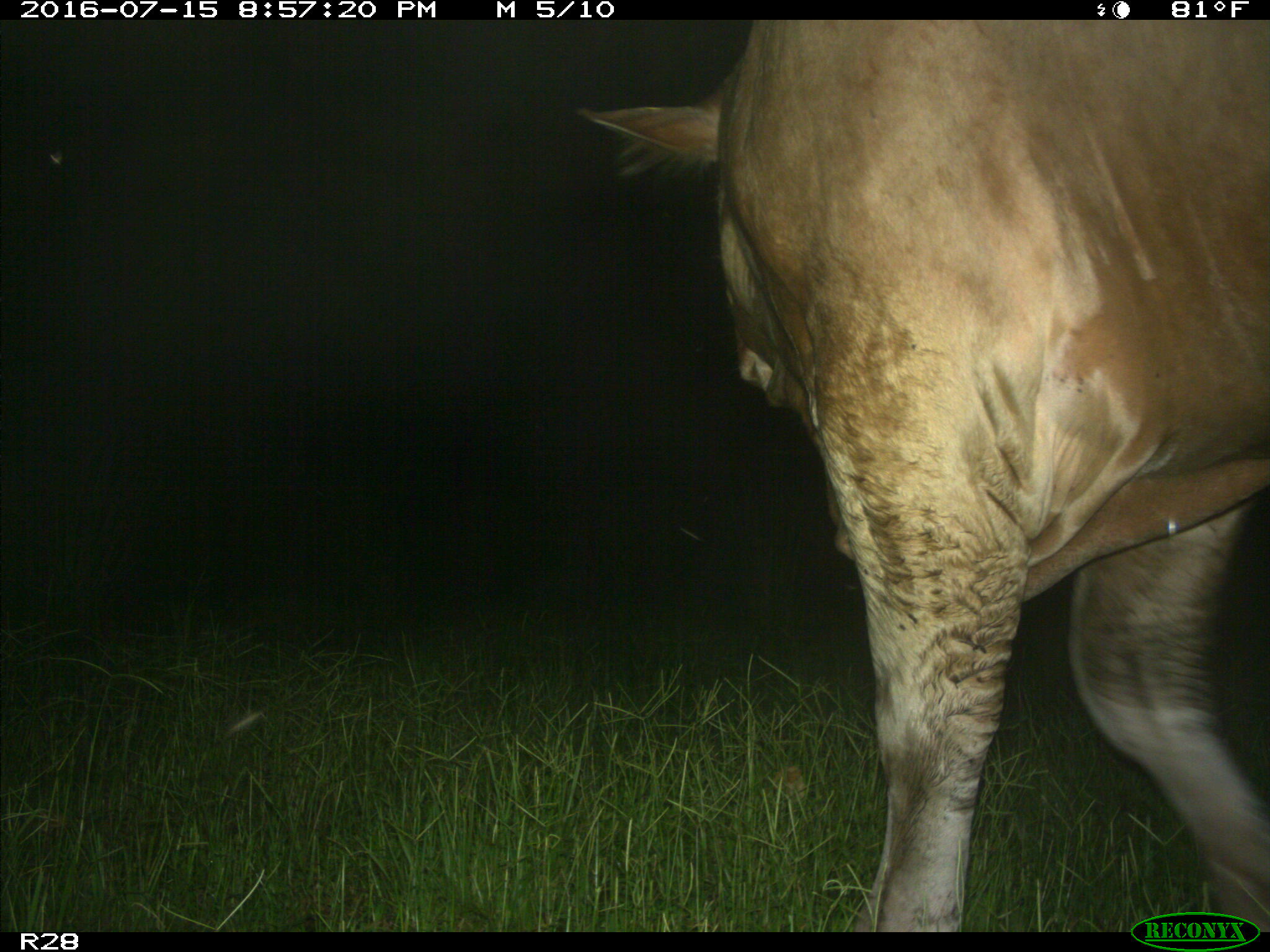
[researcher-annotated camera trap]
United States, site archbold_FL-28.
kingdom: Animalia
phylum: Chordata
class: Mammalia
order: Artiodactyla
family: Bovidae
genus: Bos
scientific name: Bos taurus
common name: domestic cow